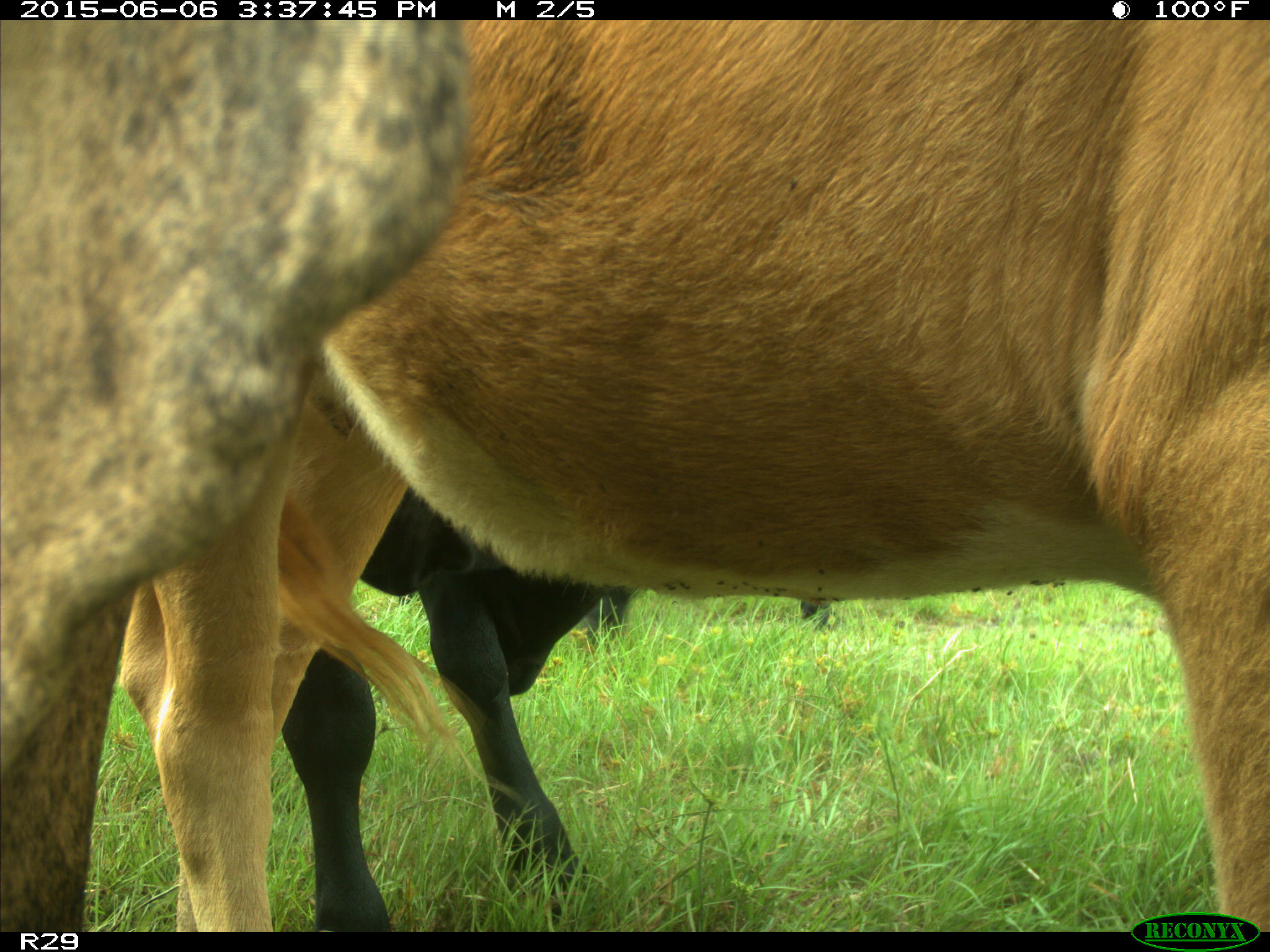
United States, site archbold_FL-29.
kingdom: Animalia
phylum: Chordata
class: Mammalia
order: Artiodactyla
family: Bovidae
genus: Bos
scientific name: Bos taurus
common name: domestic cow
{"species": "Bos taurus (domestic cow)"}